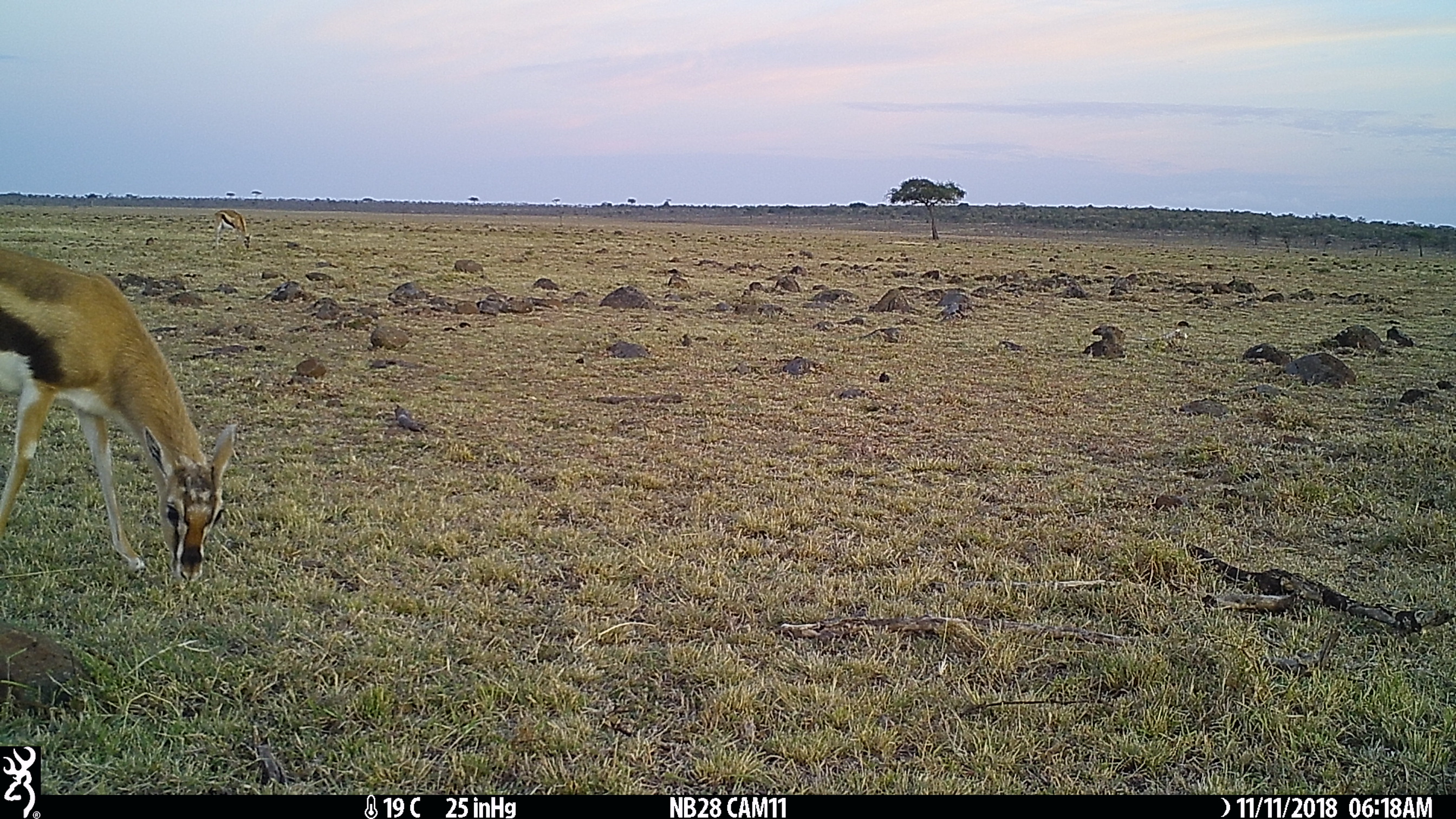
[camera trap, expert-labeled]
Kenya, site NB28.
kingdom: Animalia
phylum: Chordata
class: Mammalia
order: Artiodactyla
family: Bovidae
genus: Eudorcas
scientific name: Eudorcas thomsonii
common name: thomon's gazelle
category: gazelle thomsons